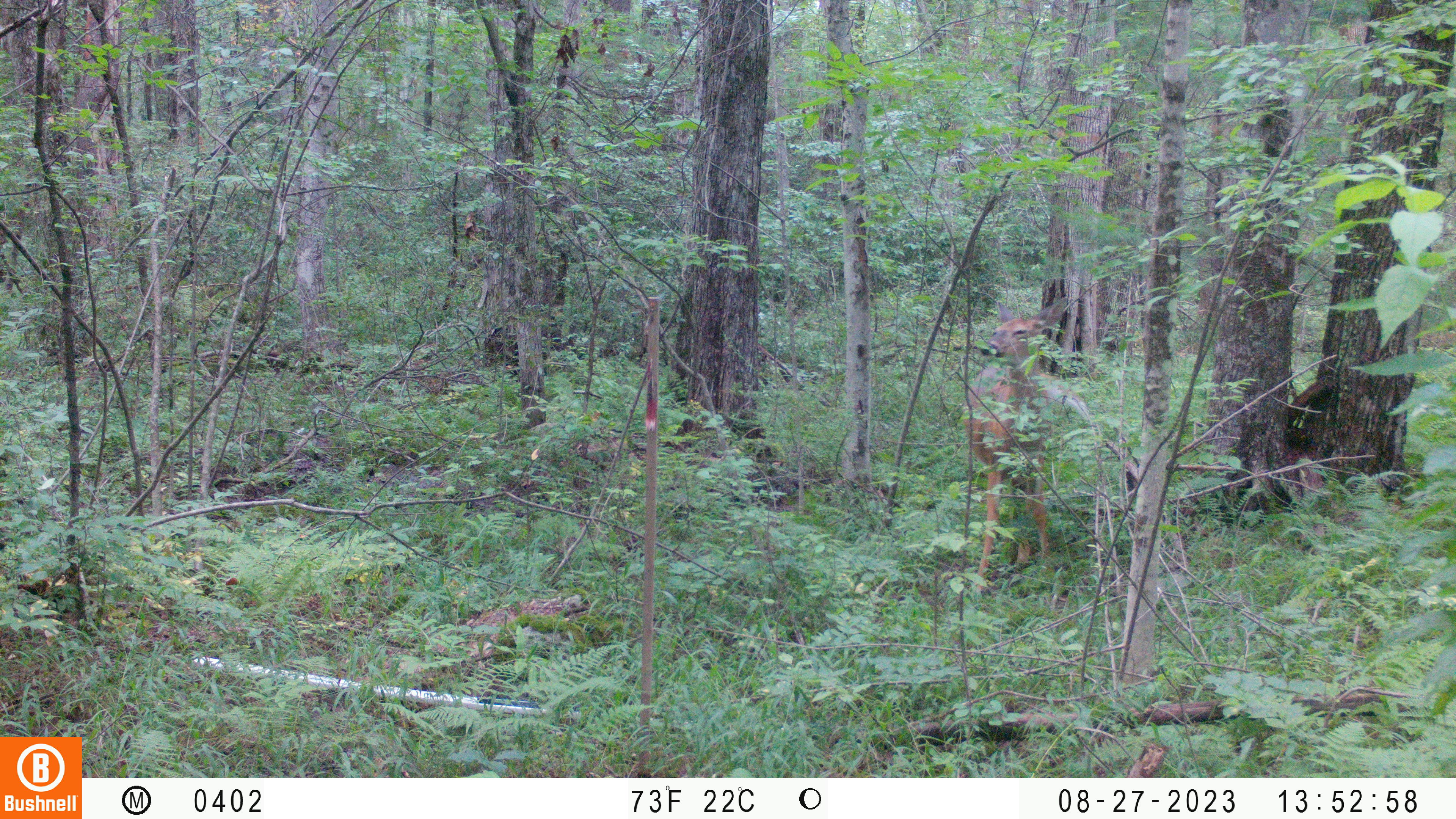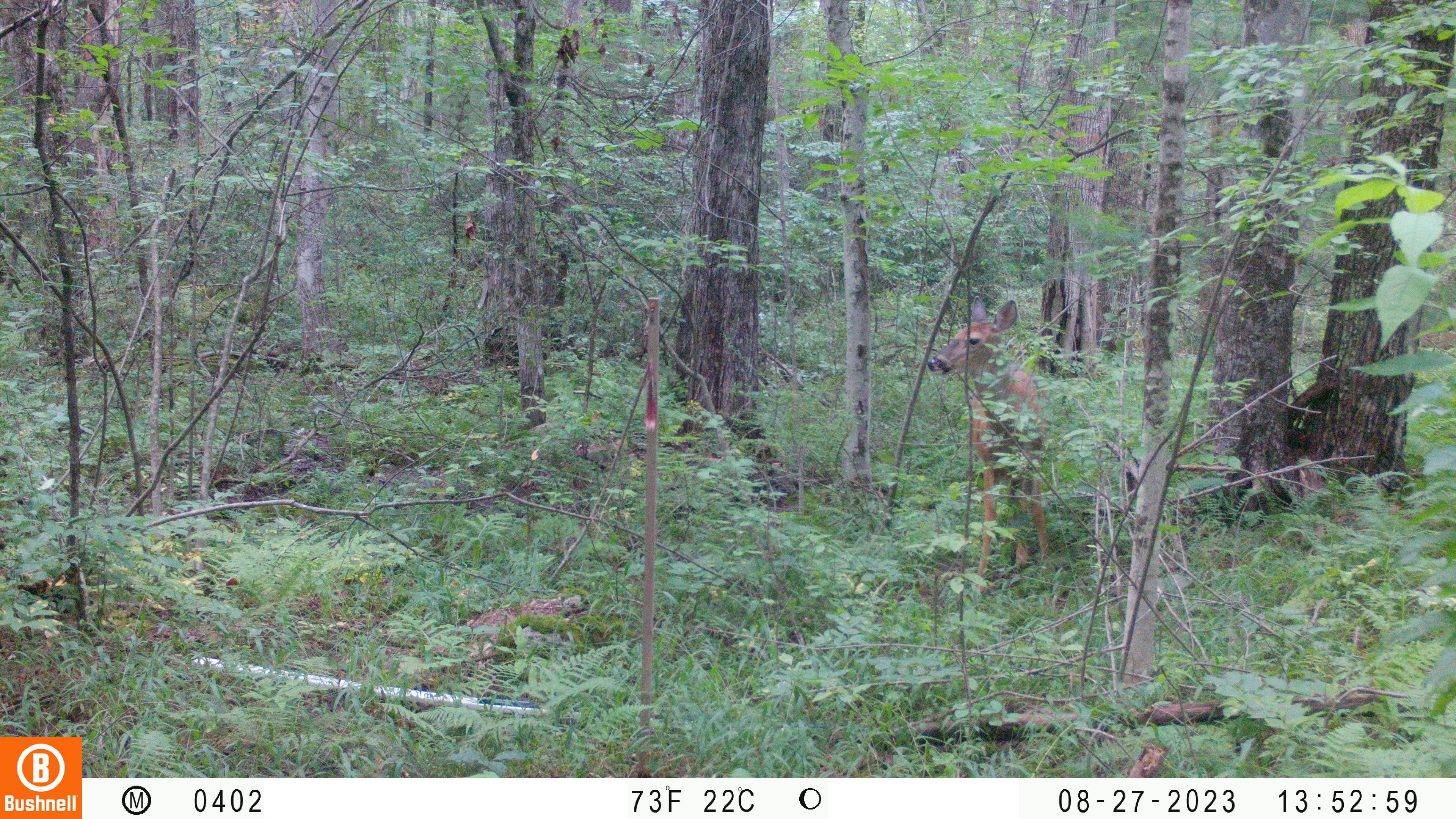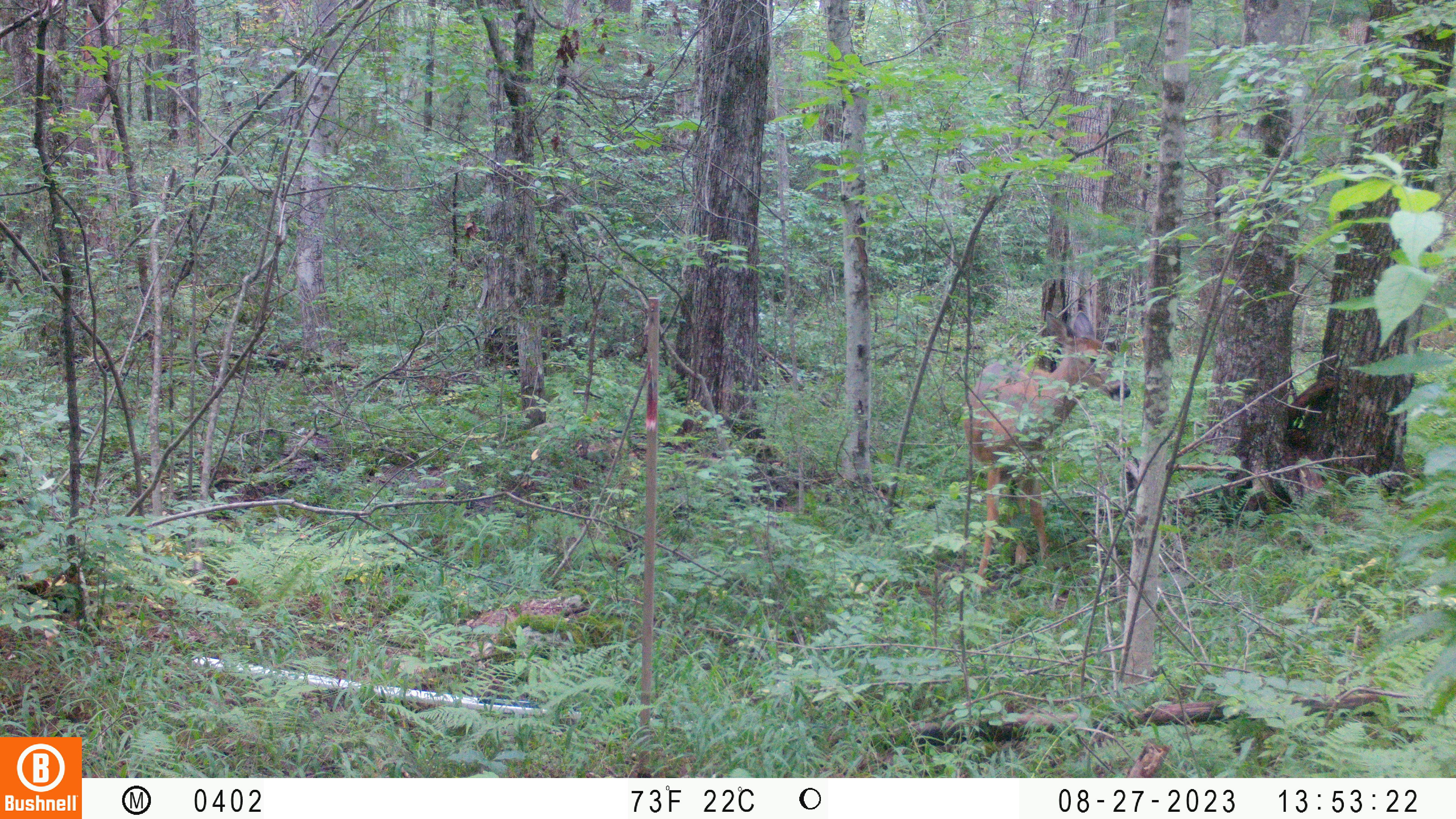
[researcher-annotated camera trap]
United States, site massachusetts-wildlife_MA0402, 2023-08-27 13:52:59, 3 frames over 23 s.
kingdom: Animalia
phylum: Chordata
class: Mammalia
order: Artiodactyla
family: Cervidae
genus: Odocoileus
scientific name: Odocoileus virginianus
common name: white-tailed deer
White-tailed deer (Odocoileus virginianus).